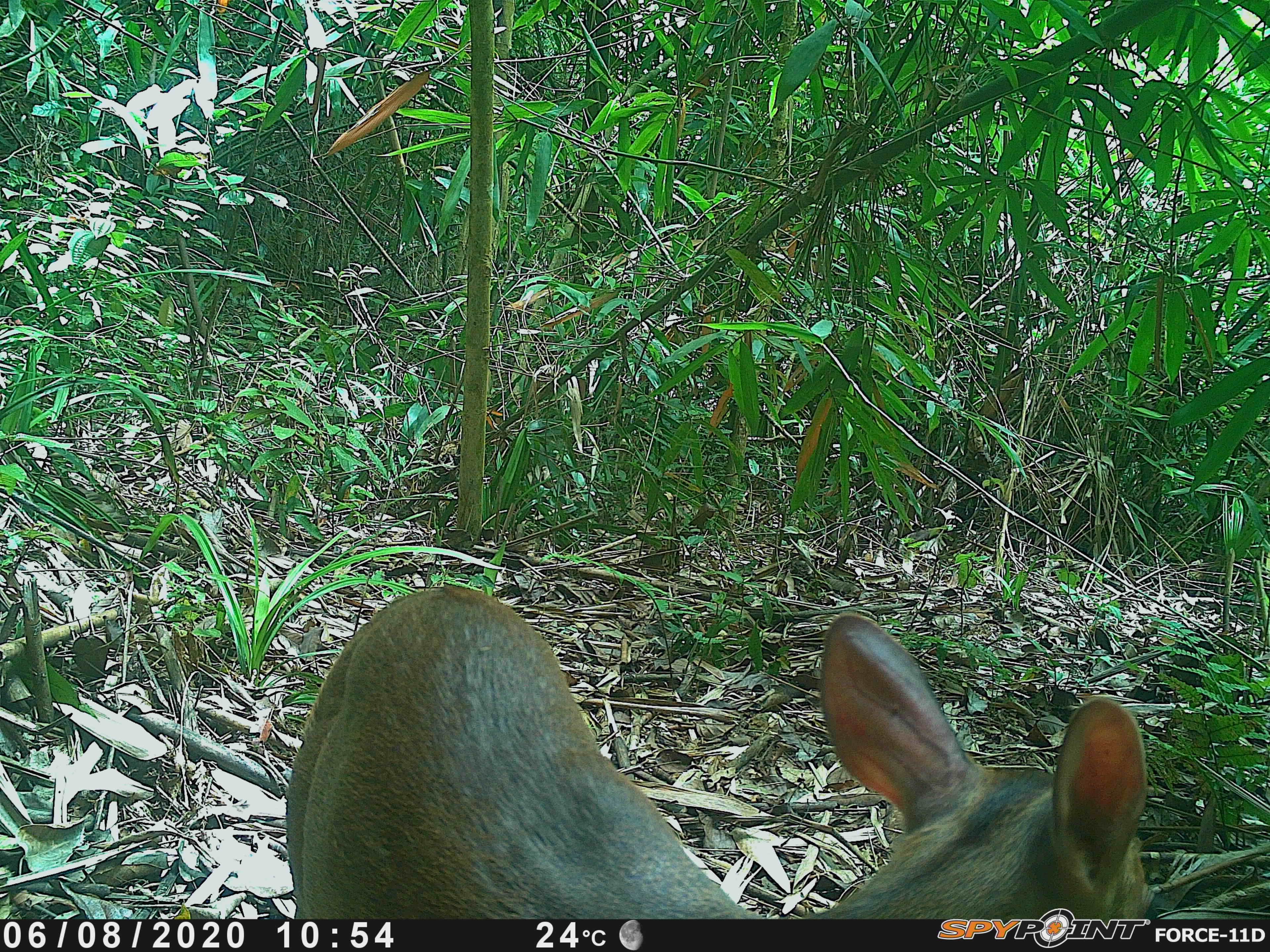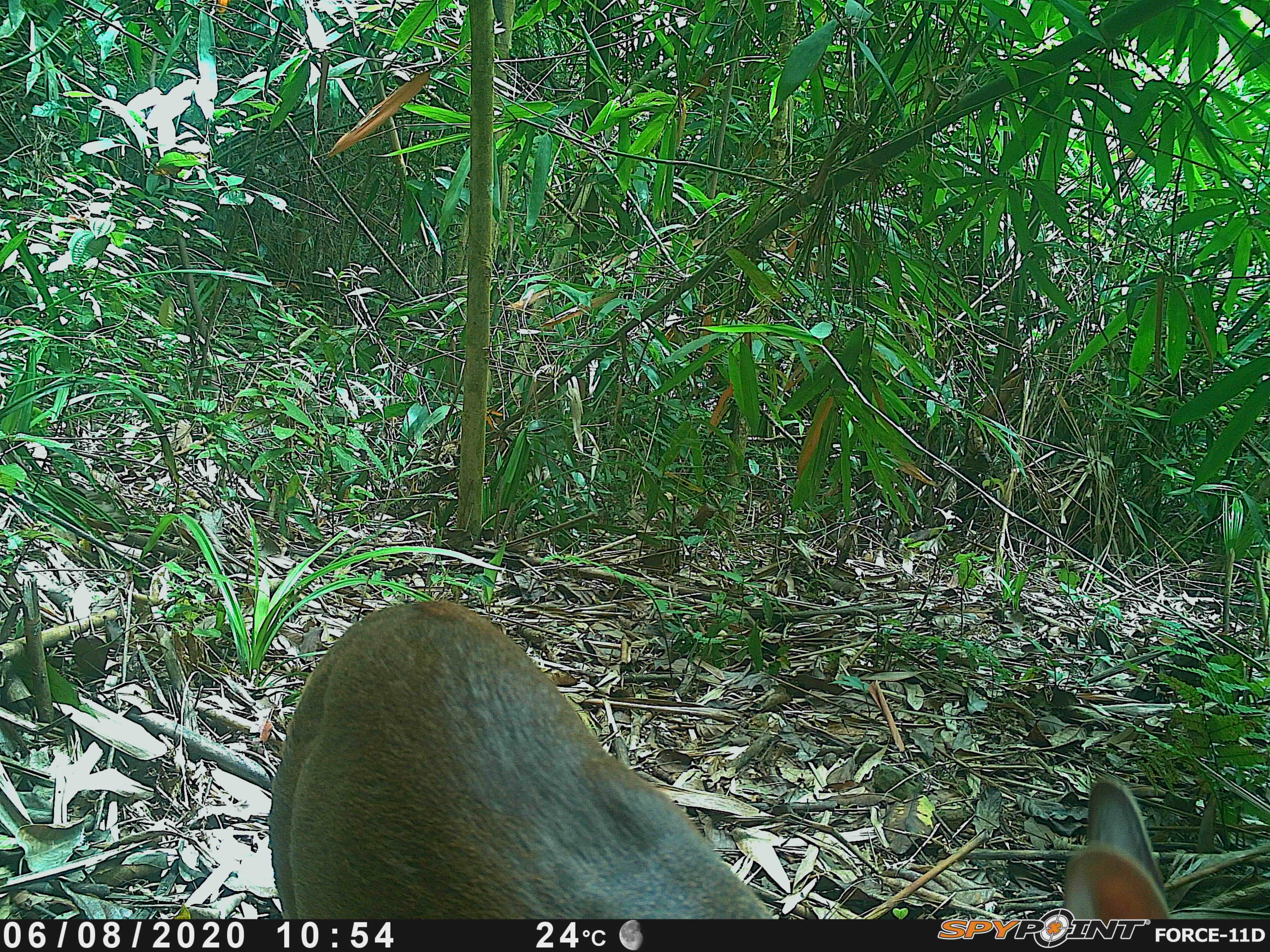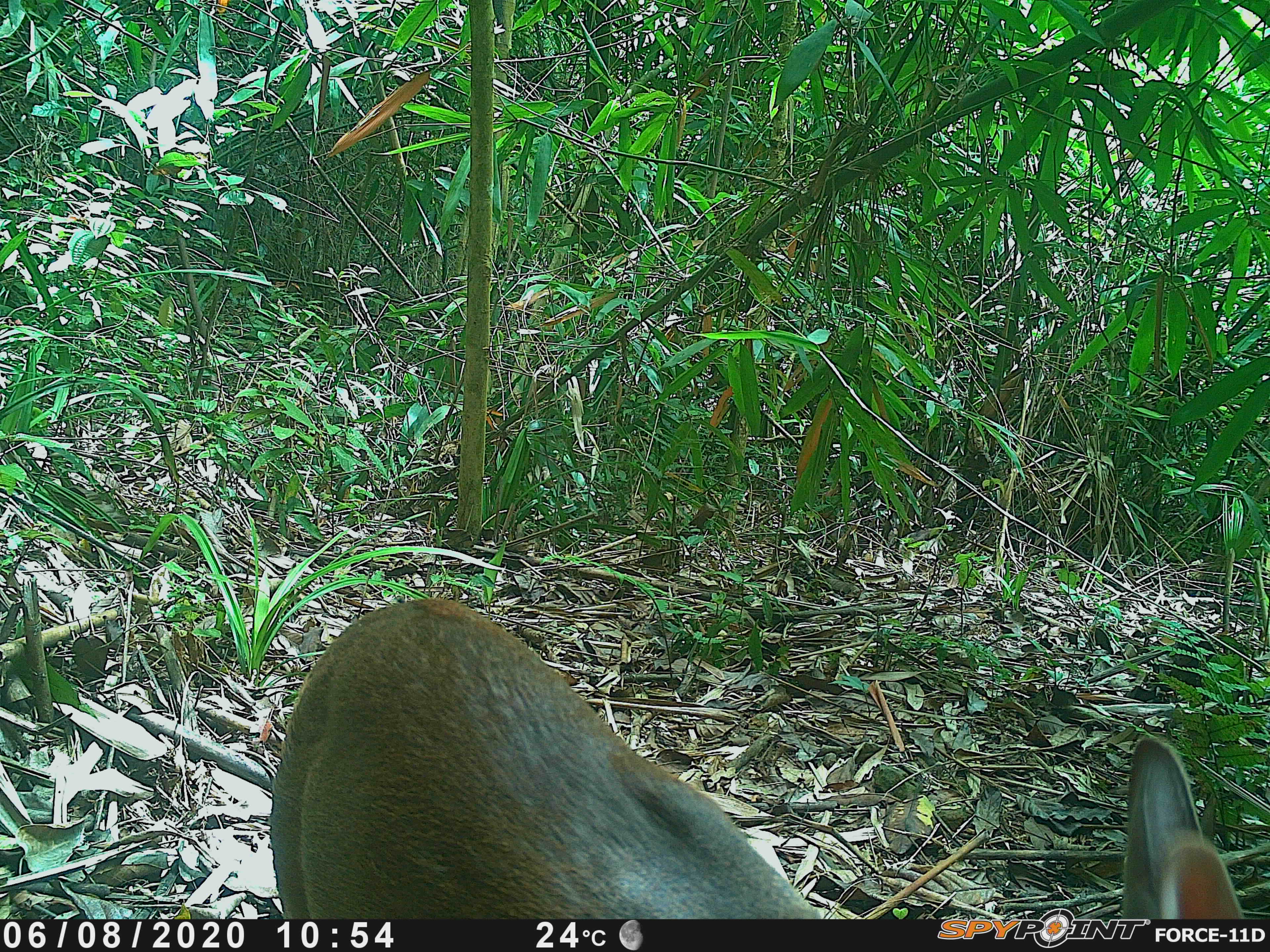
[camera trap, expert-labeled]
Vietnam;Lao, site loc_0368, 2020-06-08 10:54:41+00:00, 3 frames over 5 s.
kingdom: Animalia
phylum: Chordata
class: Mammalia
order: Artiodactyla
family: Cervidae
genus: Muntiacus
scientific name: Muntiacus vuquangensis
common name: large-antlered muntjac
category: large antlered muntjac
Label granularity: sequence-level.